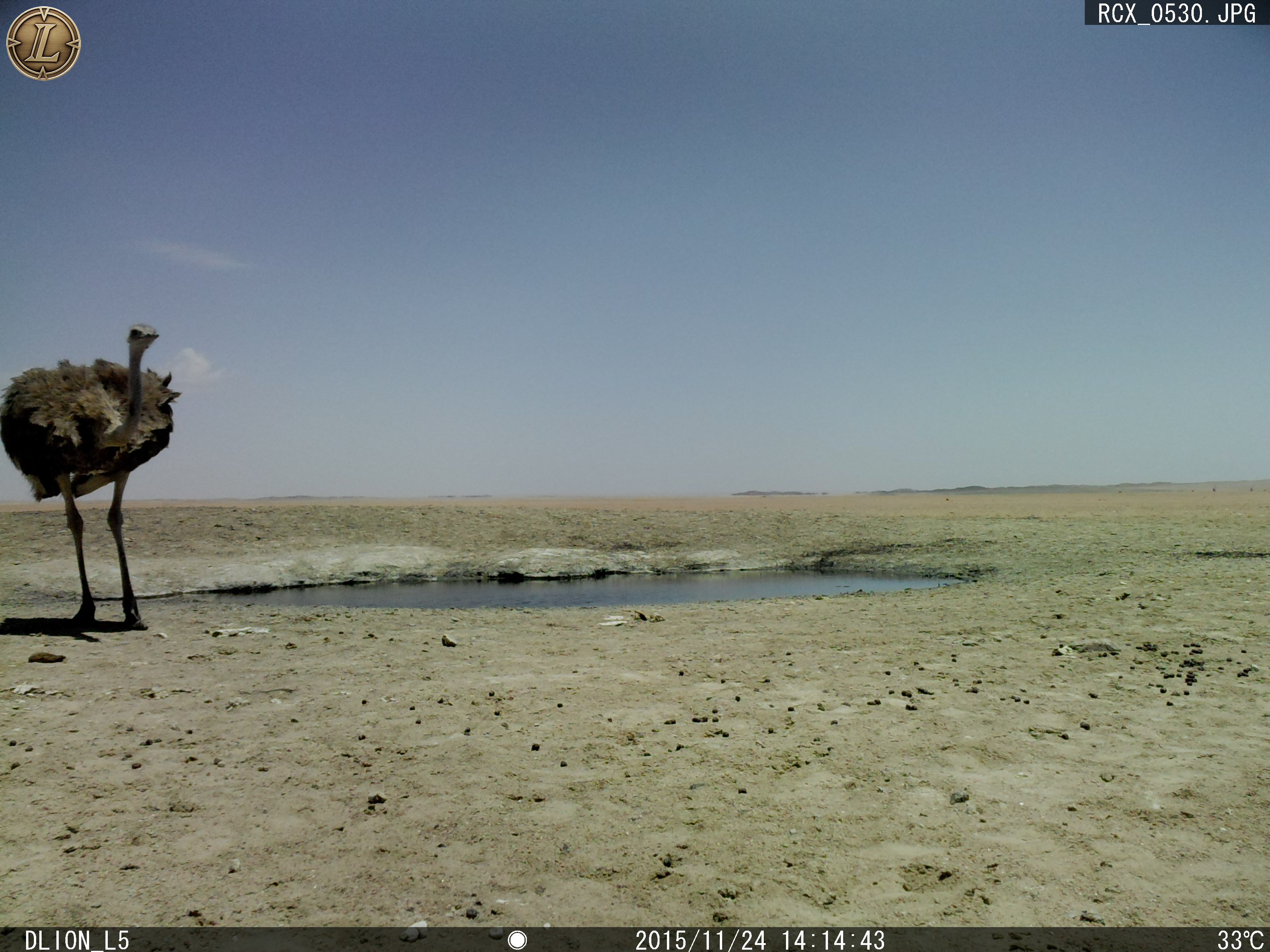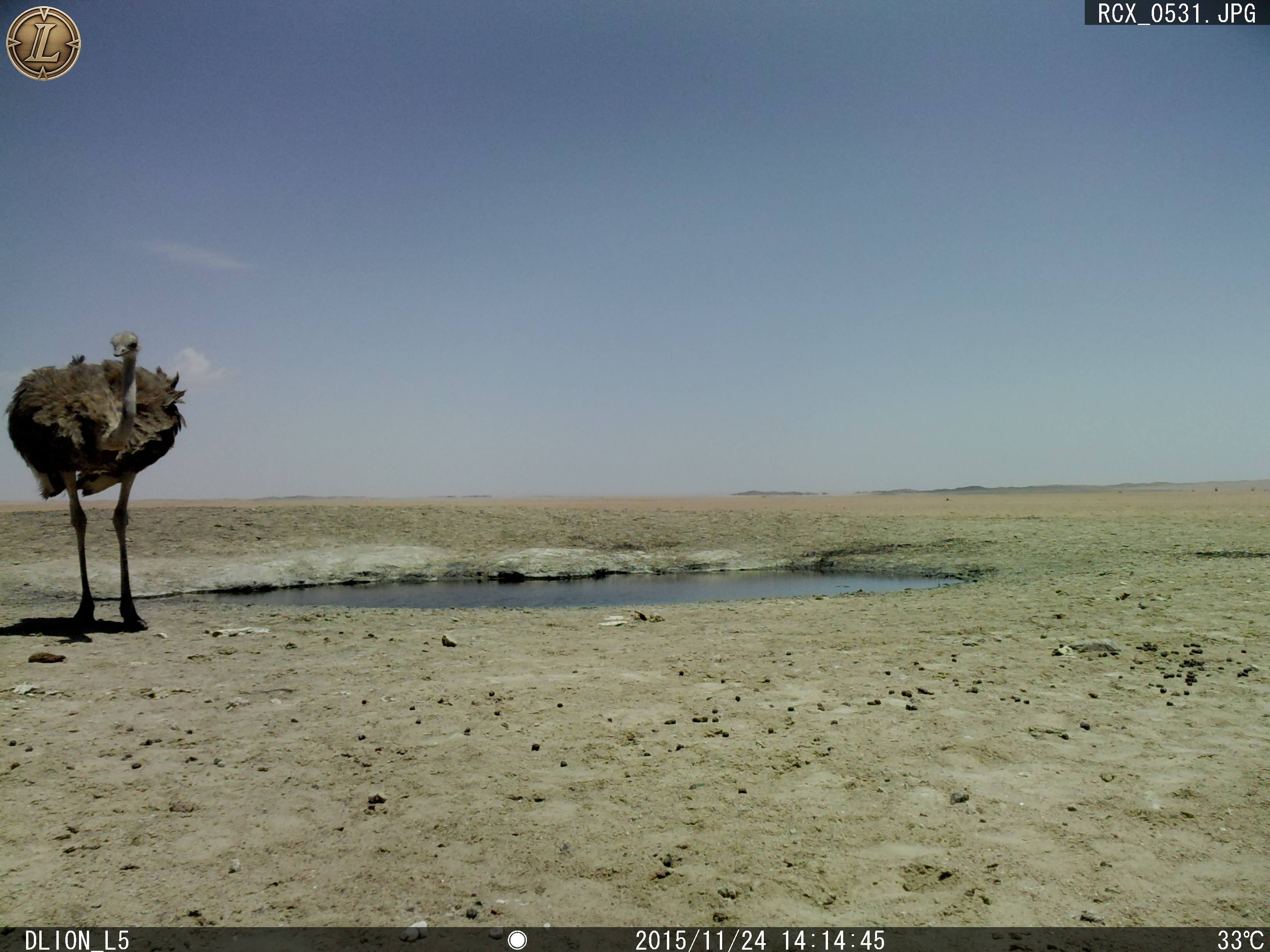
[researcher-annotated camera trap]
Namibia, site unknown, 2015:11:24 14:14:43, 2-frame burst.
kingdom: Animalia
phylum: Chordata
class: Aves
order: Struthioniformes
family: Struthionidae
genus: Struthio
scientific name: Struthio camelus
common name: common ostrich